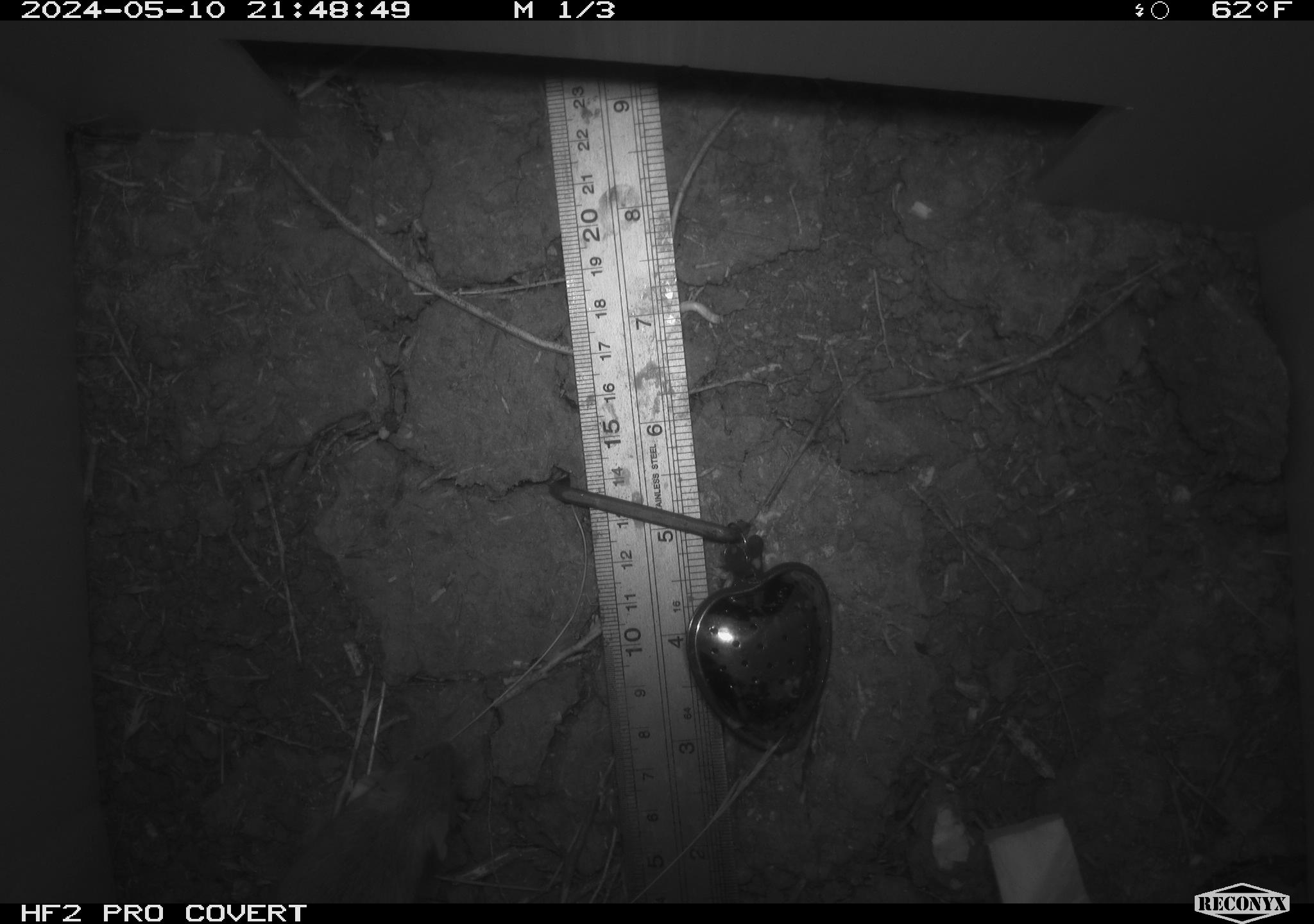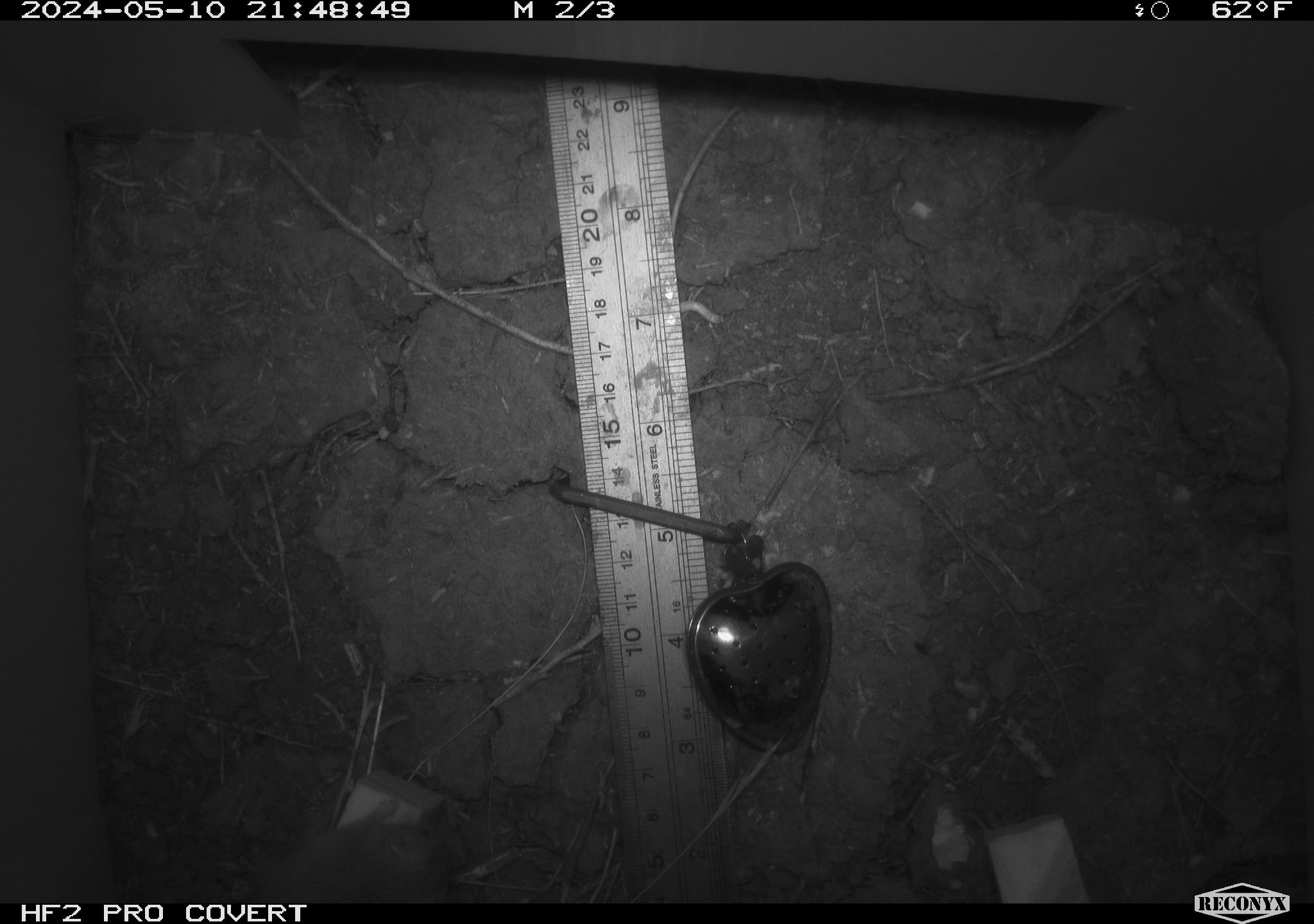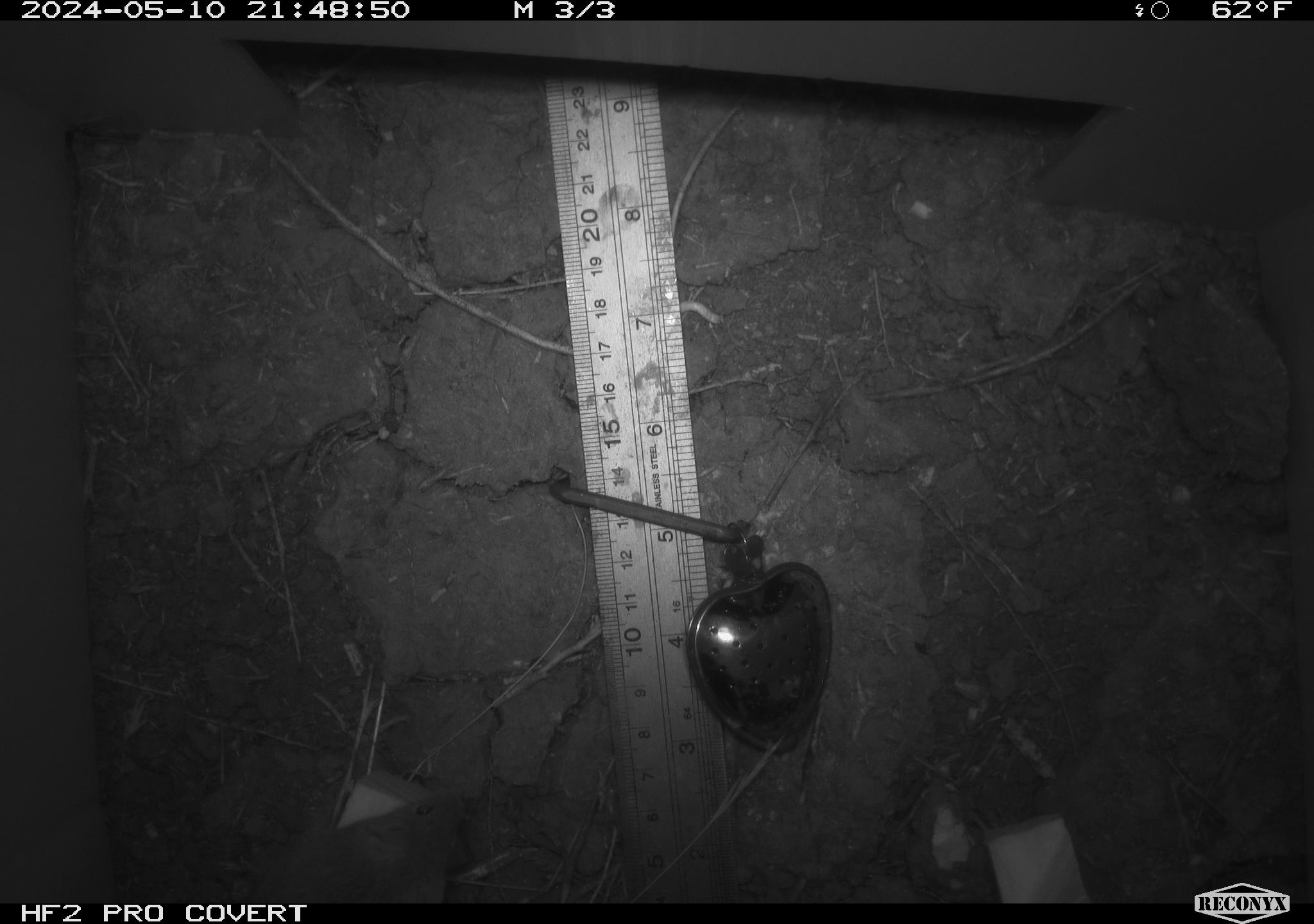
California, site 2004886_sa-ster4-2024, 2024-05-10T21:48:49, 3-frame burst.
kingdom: Animalia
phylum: Chordata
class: Mammalia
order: Rodentia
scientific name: Rodentia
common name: mouse species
Mouse species (Rodentia).